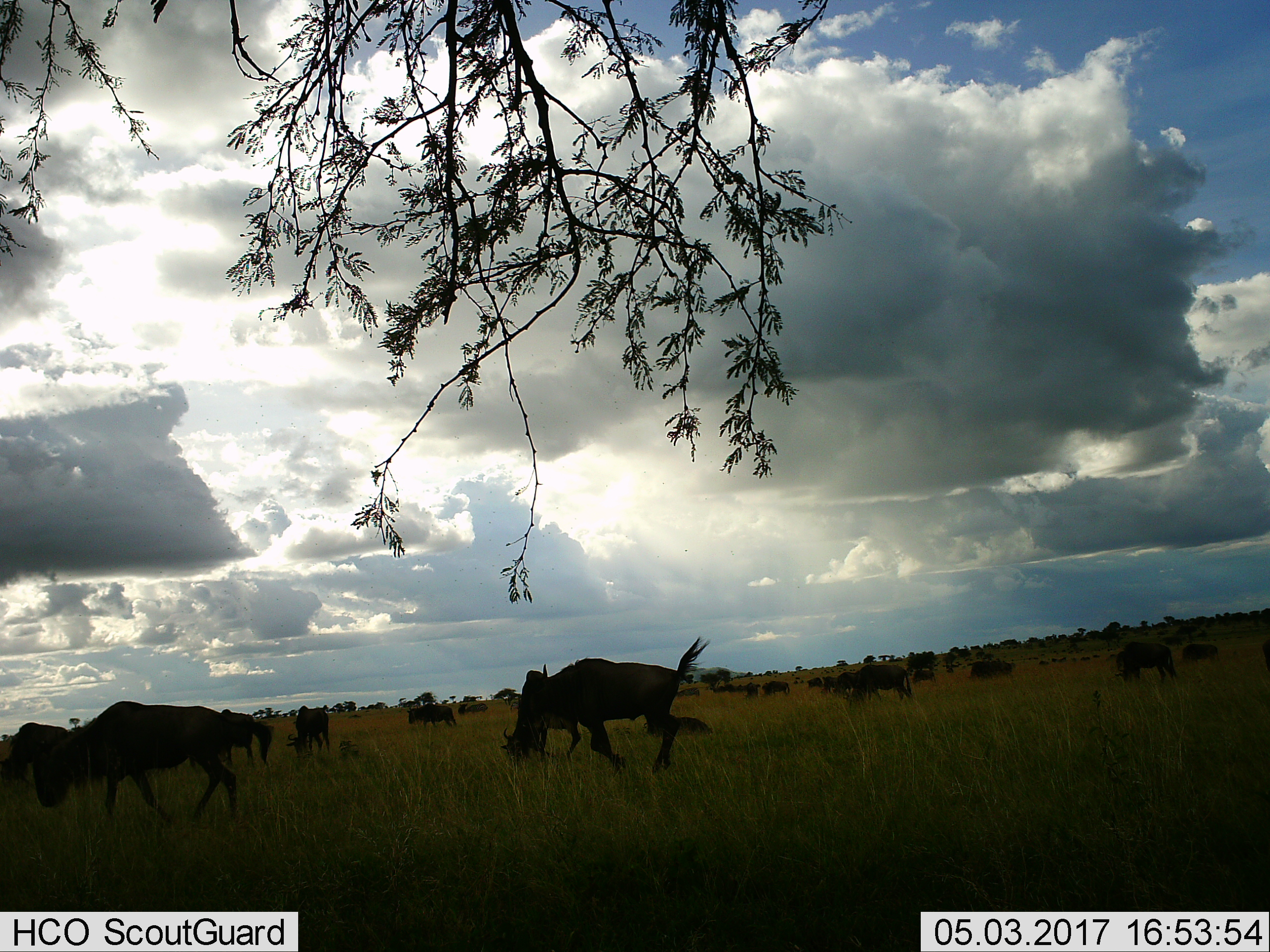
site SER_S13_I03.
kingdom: Animalia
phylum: Chordata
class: Mammalia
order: Artiodactyla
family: Bovidae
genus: Connochaetes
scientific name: Connochaetes taurinus taurinus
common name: blue wildebeest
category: wildebeestblue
Wildebeestblue (blue wildebeest) (Connochaetes taurinus taurinus), count 11-50. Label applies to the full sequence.